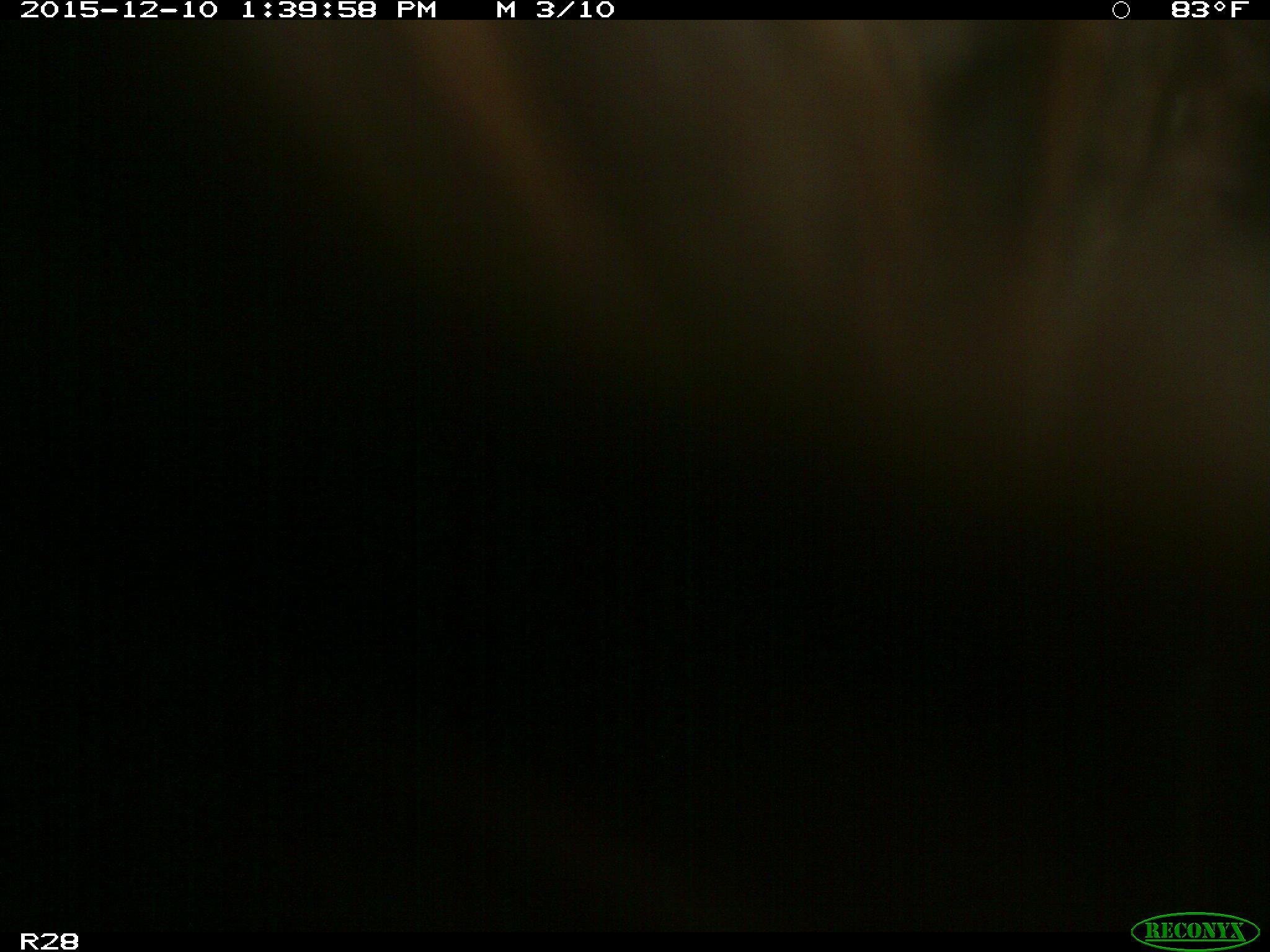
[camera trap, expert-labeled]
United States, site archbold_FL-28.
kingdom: Animalia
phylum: Chordata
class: Mammalia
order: Artiodactyla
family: Bovidae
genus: Bos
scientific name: Bos taurus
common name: domestic cow